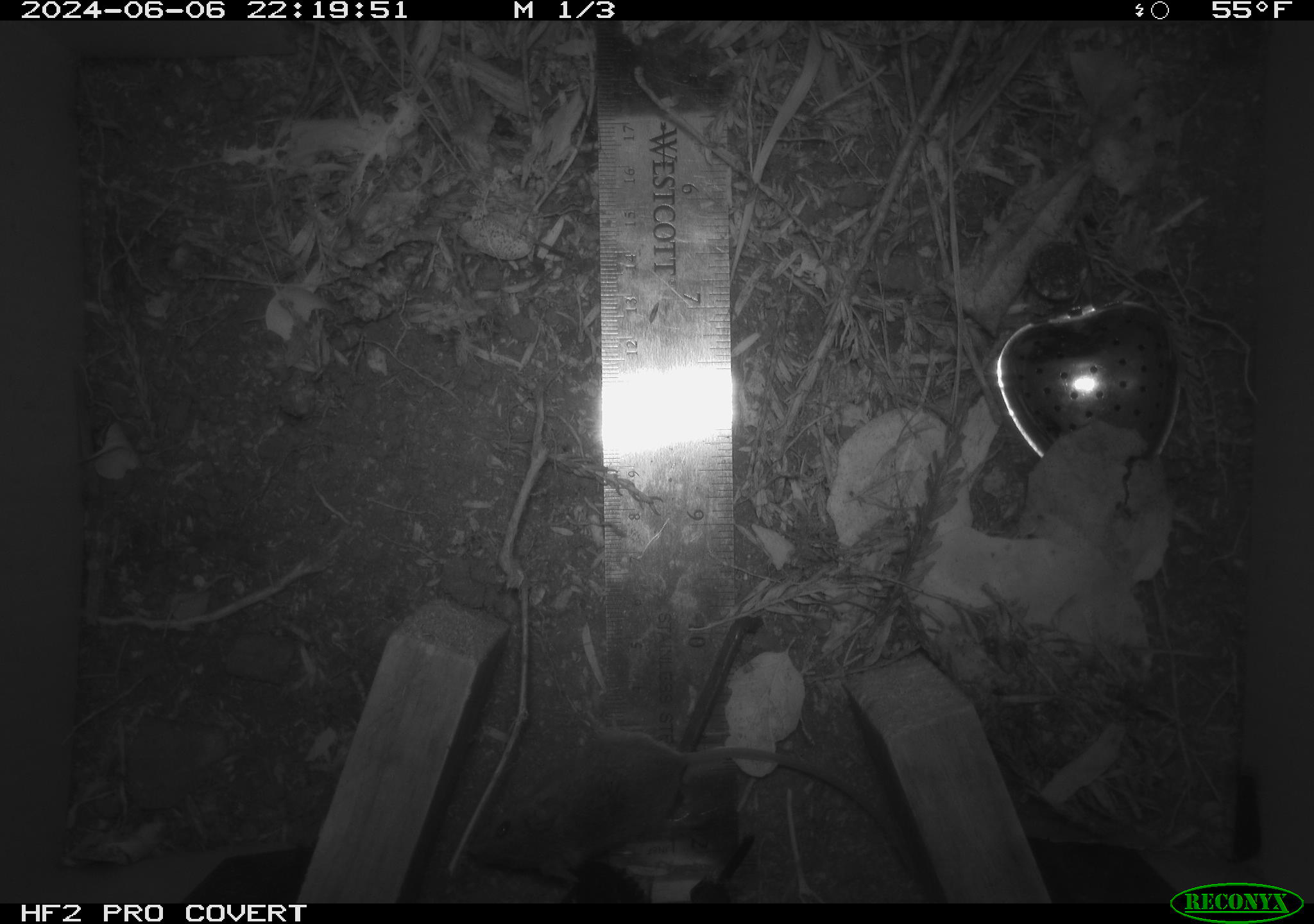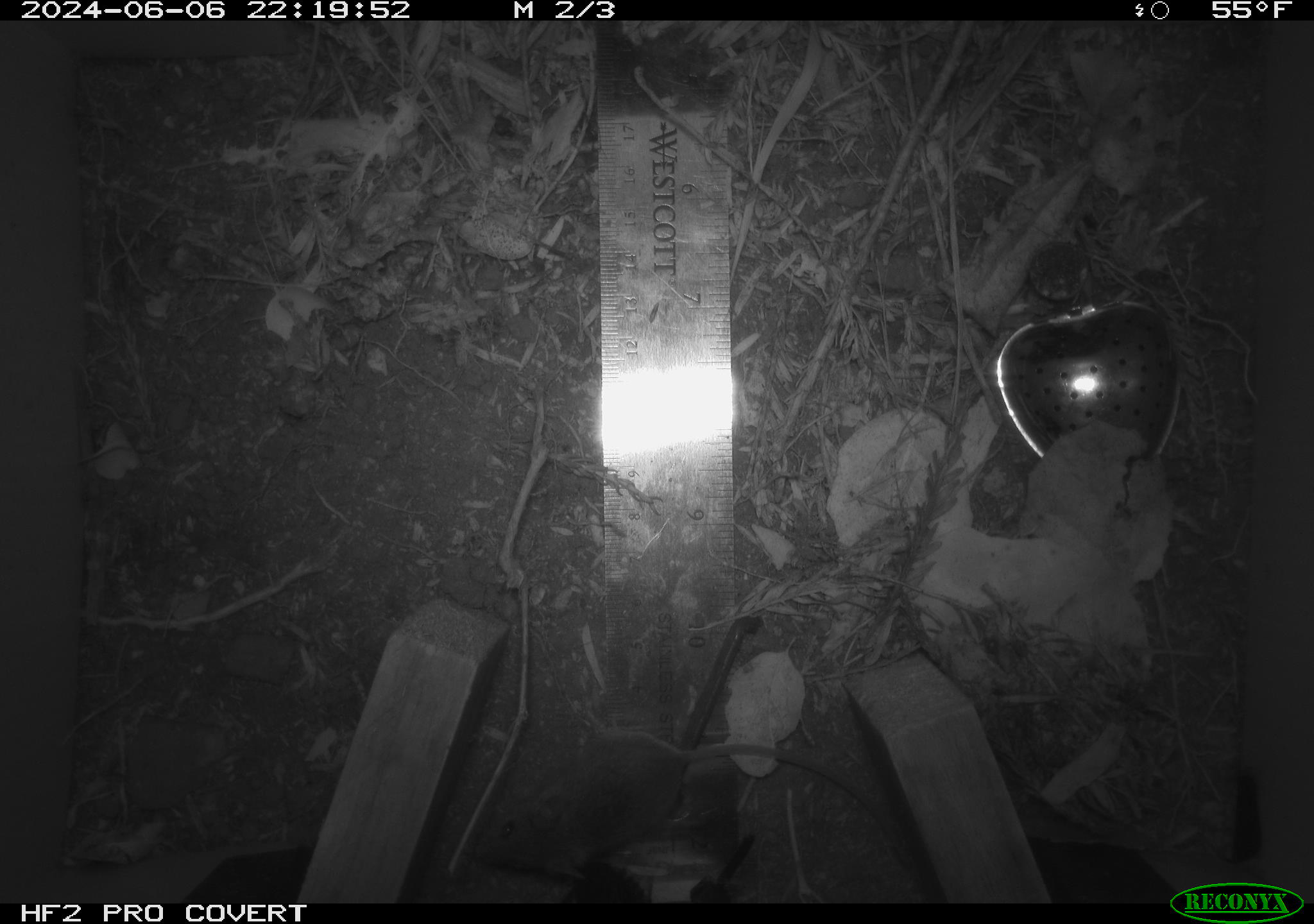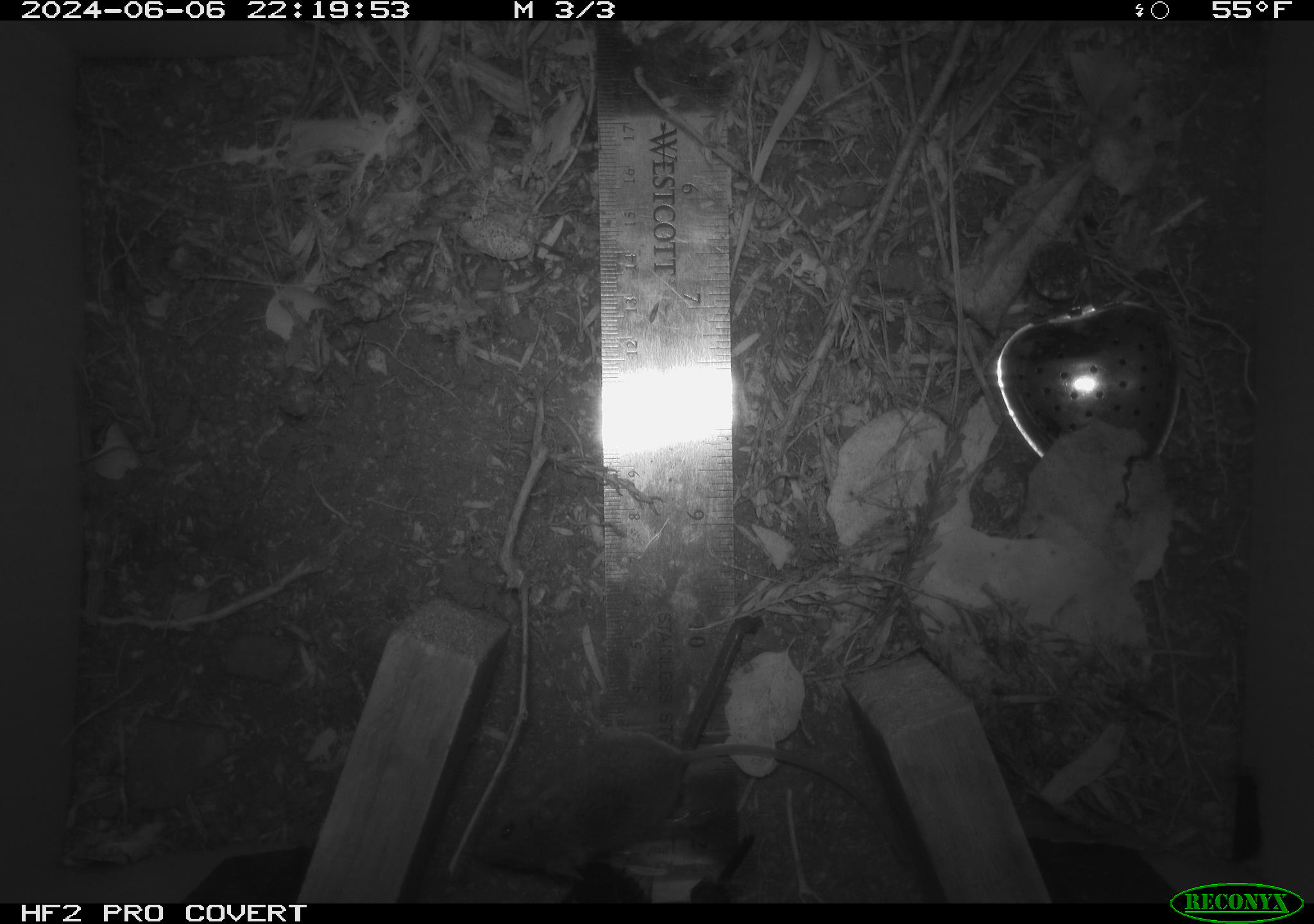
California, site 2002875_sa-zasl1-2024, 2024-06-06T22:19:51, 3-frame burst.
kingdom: Animalia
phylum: Chordata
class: Mammalia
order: Rodentia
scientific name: Rodentia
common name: mouse species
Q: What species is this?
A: Mouse species (Rodentia).